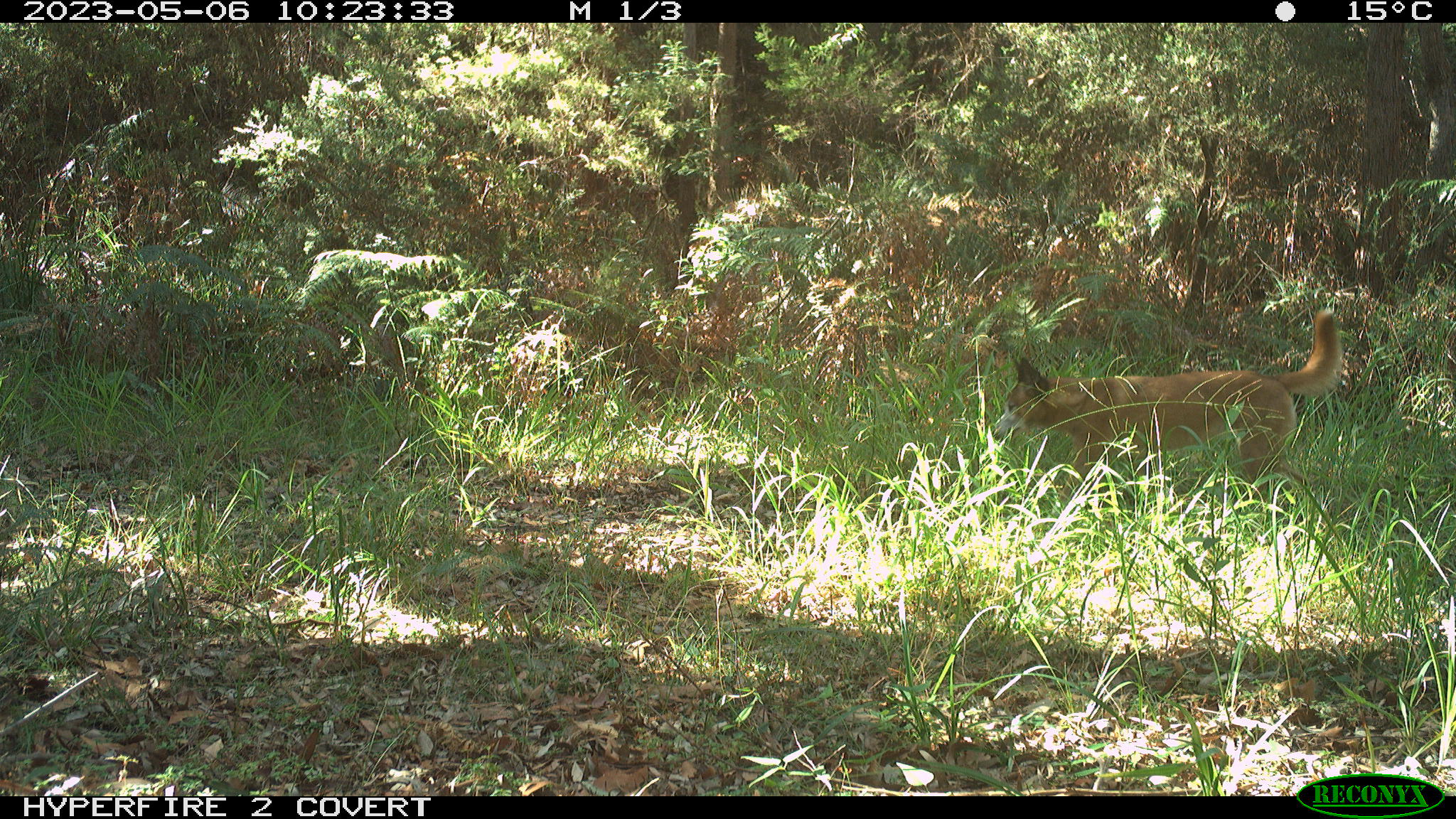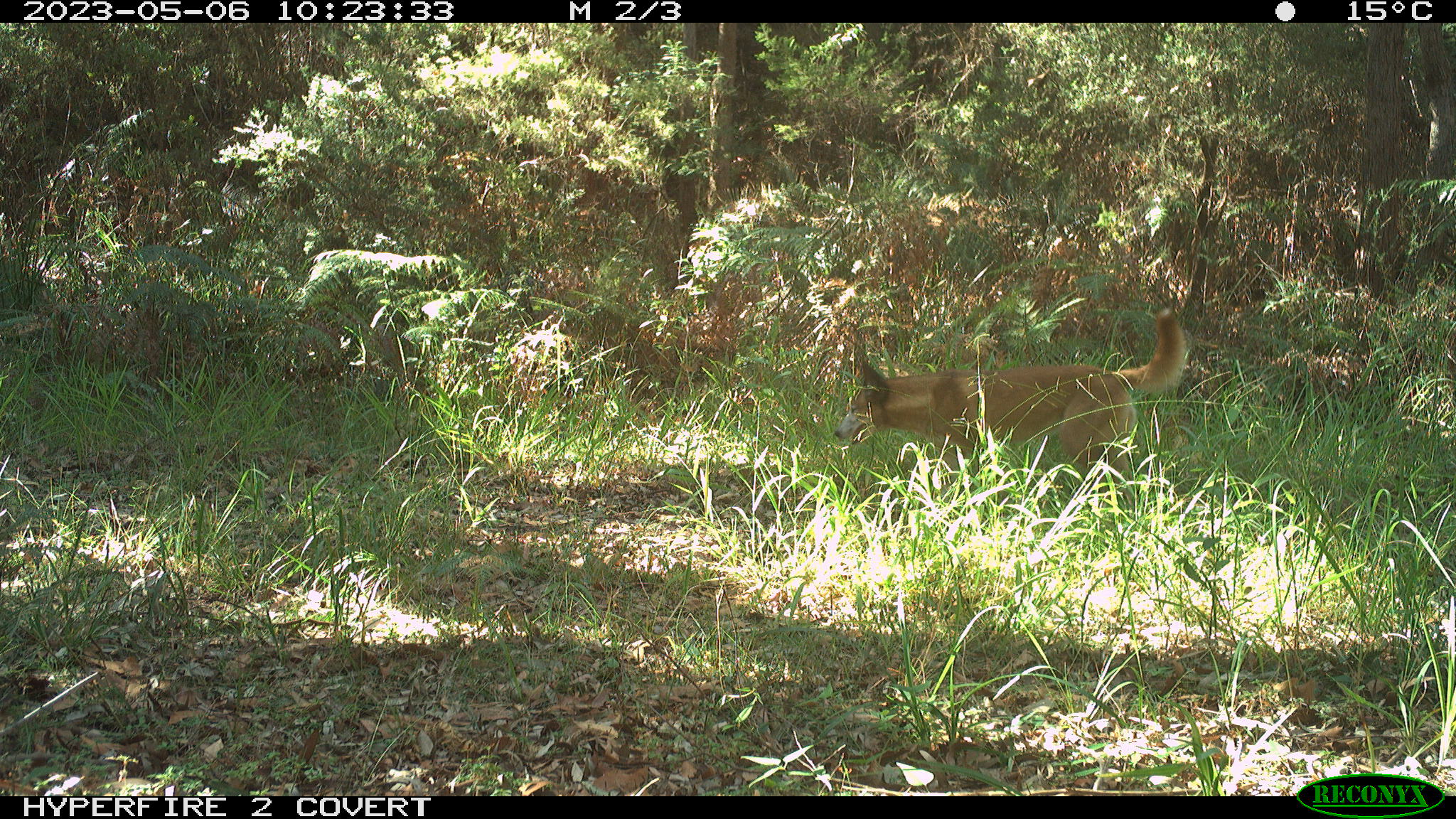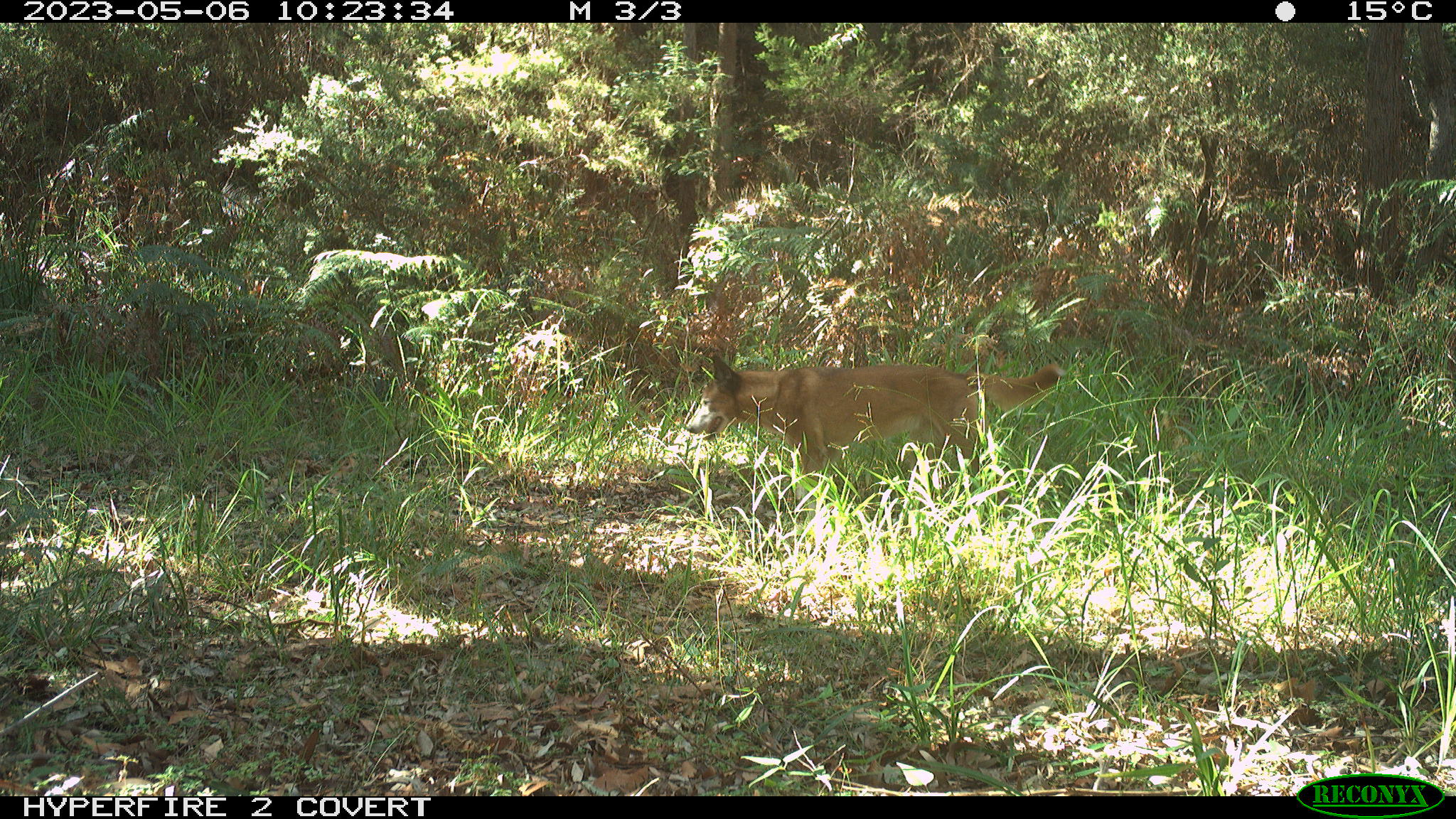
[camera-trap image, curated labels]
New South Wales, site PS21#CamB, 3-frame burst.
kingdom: Animalia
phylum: Chordata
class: Mammalia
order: Carnivora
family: Canidae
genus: Canis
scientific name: Canis familiaris dingo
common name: dingo